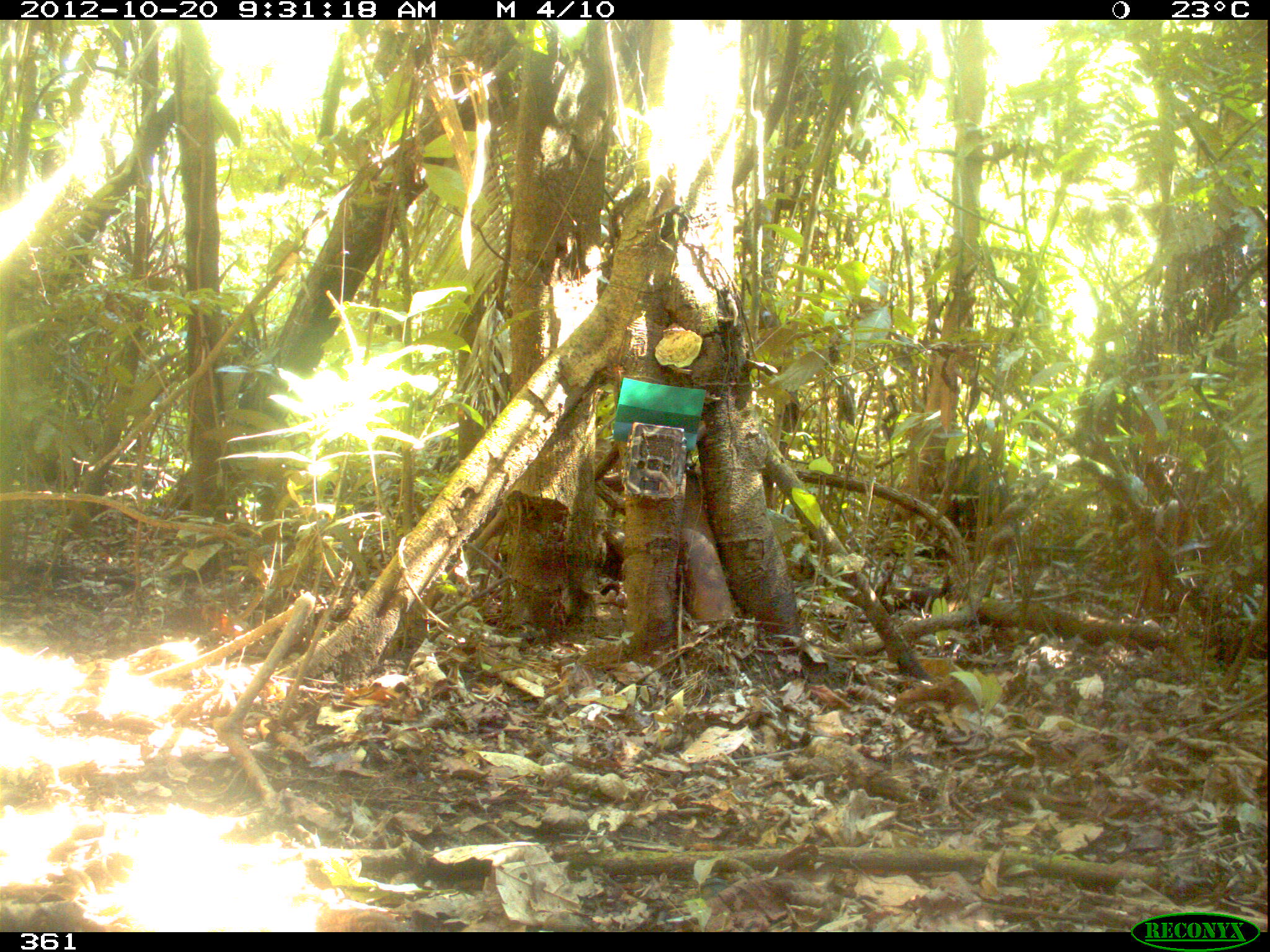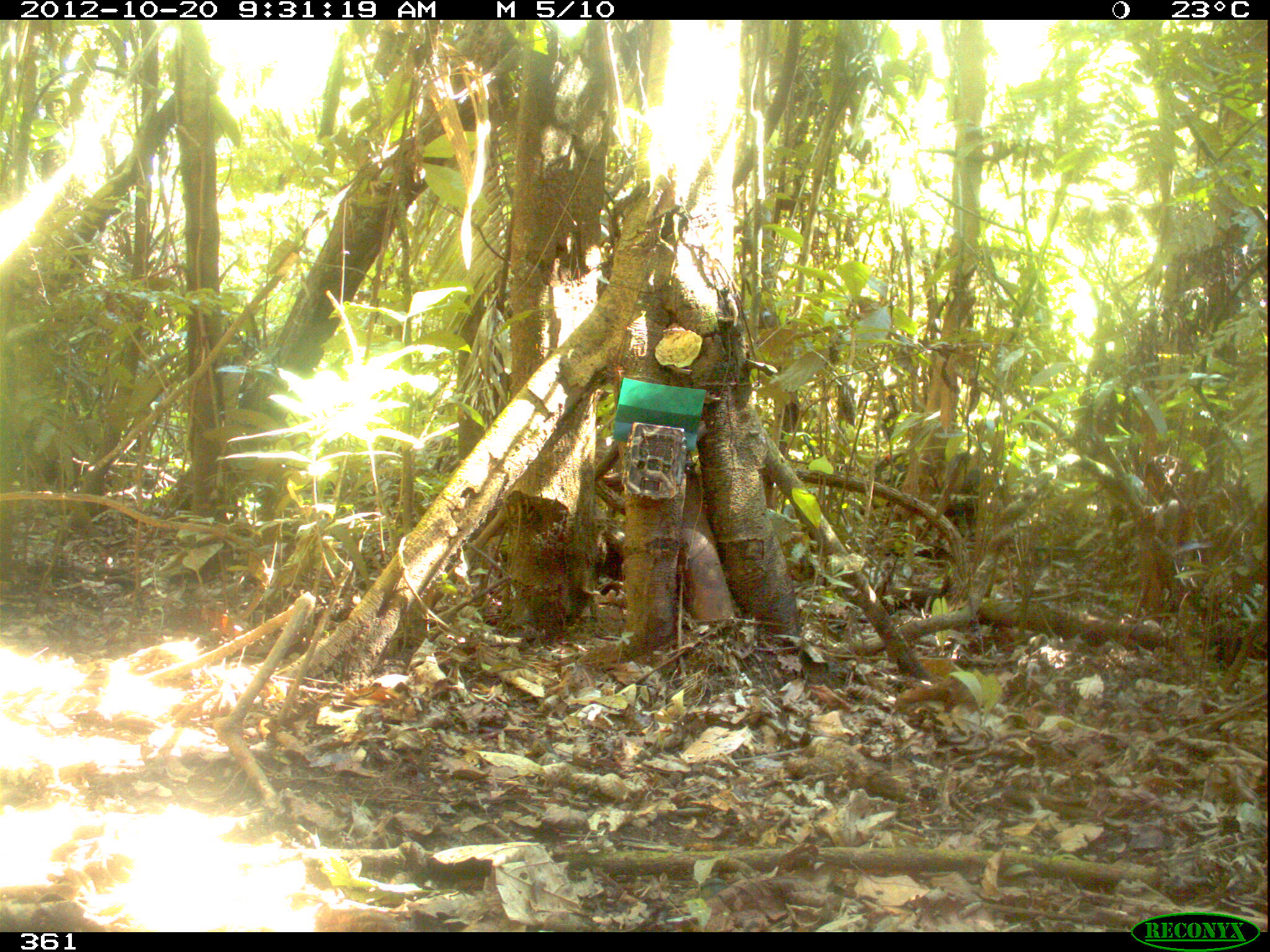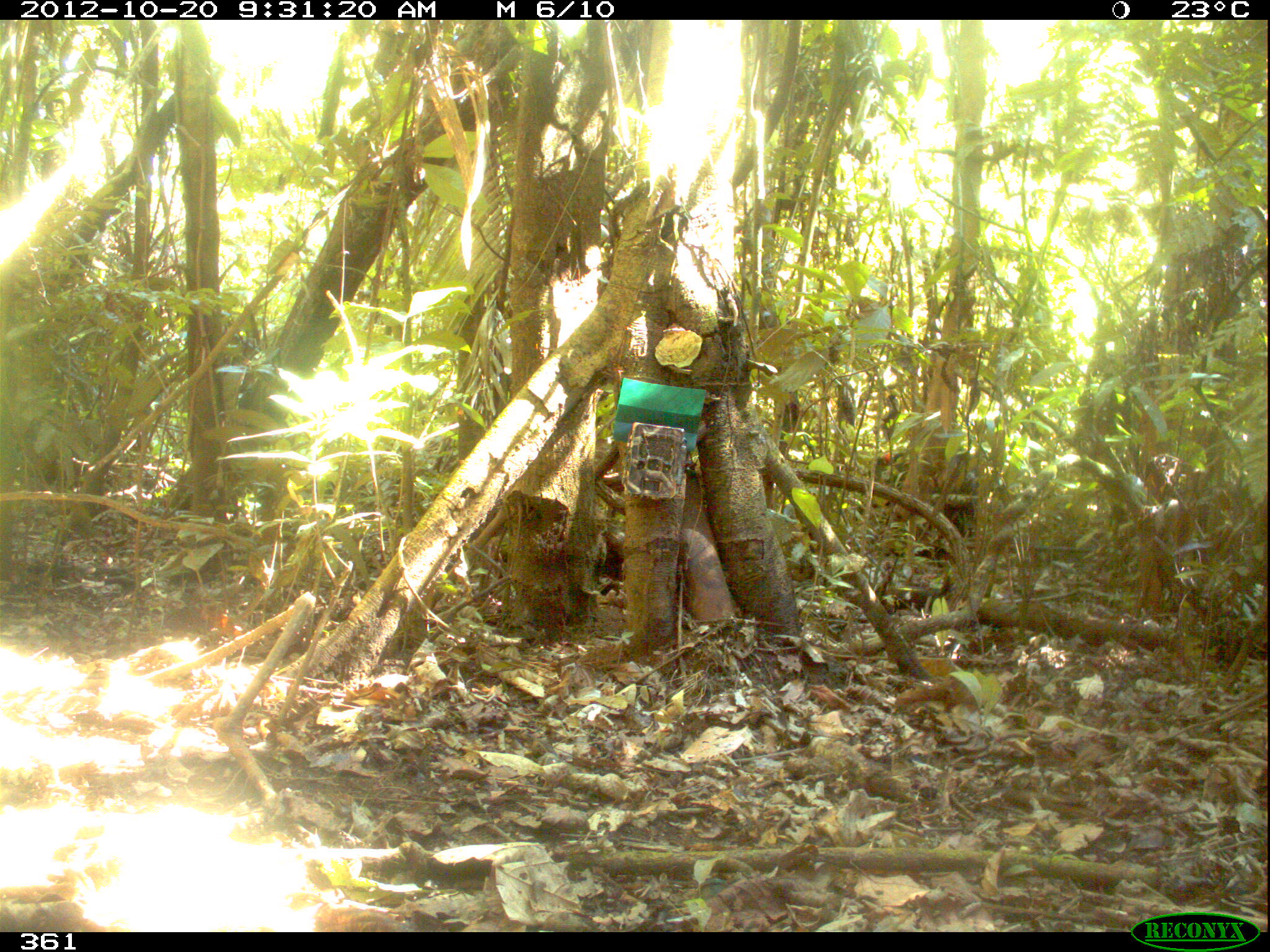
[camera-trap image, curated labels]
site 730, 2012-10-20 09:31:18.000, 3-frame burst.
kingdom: Animalia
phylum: Chordata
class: Mammalia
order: Artiodactyla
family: Tayassuidae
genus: Tayassu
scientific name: Tayassu pecari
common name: white-lipped peccary